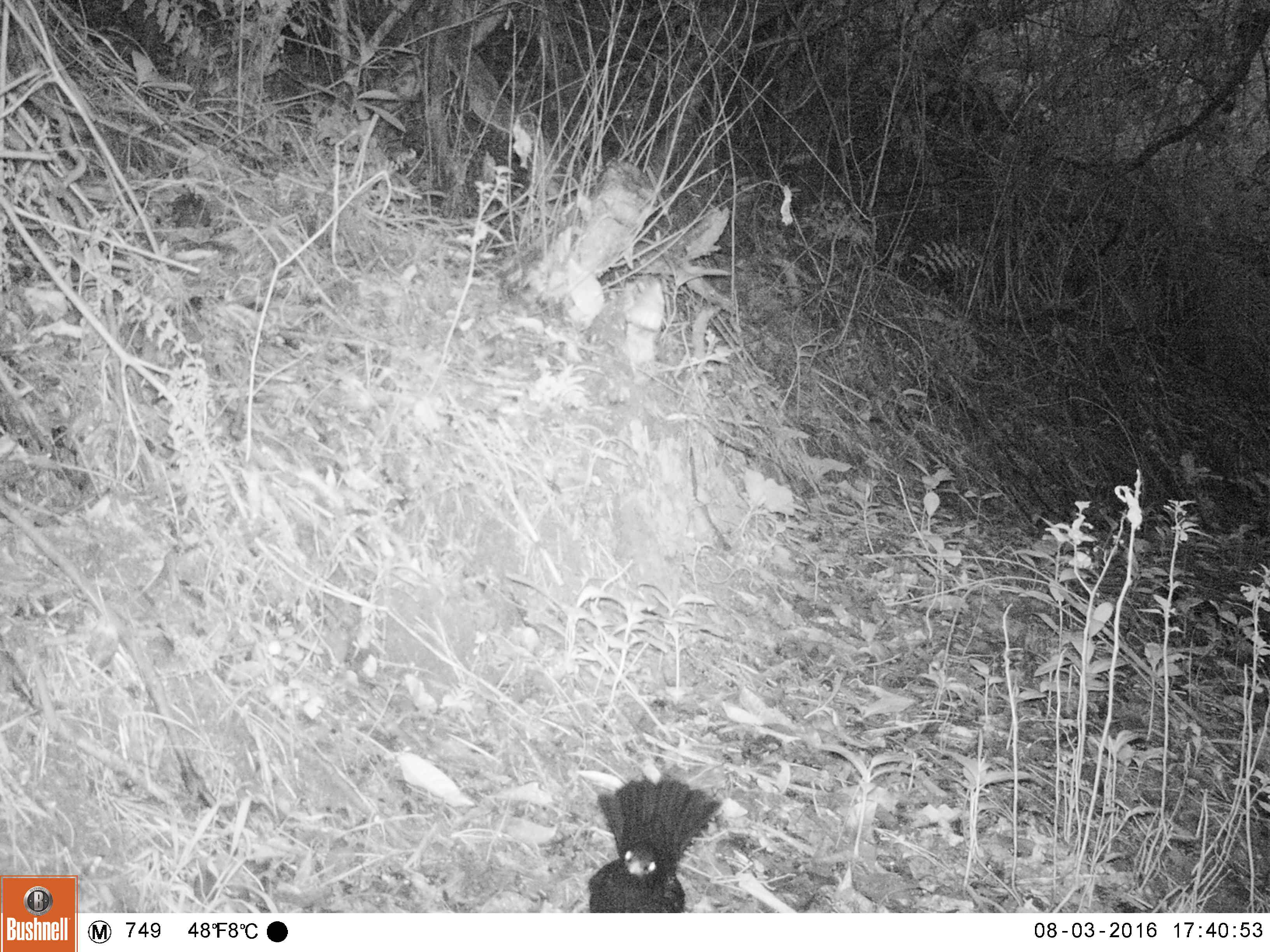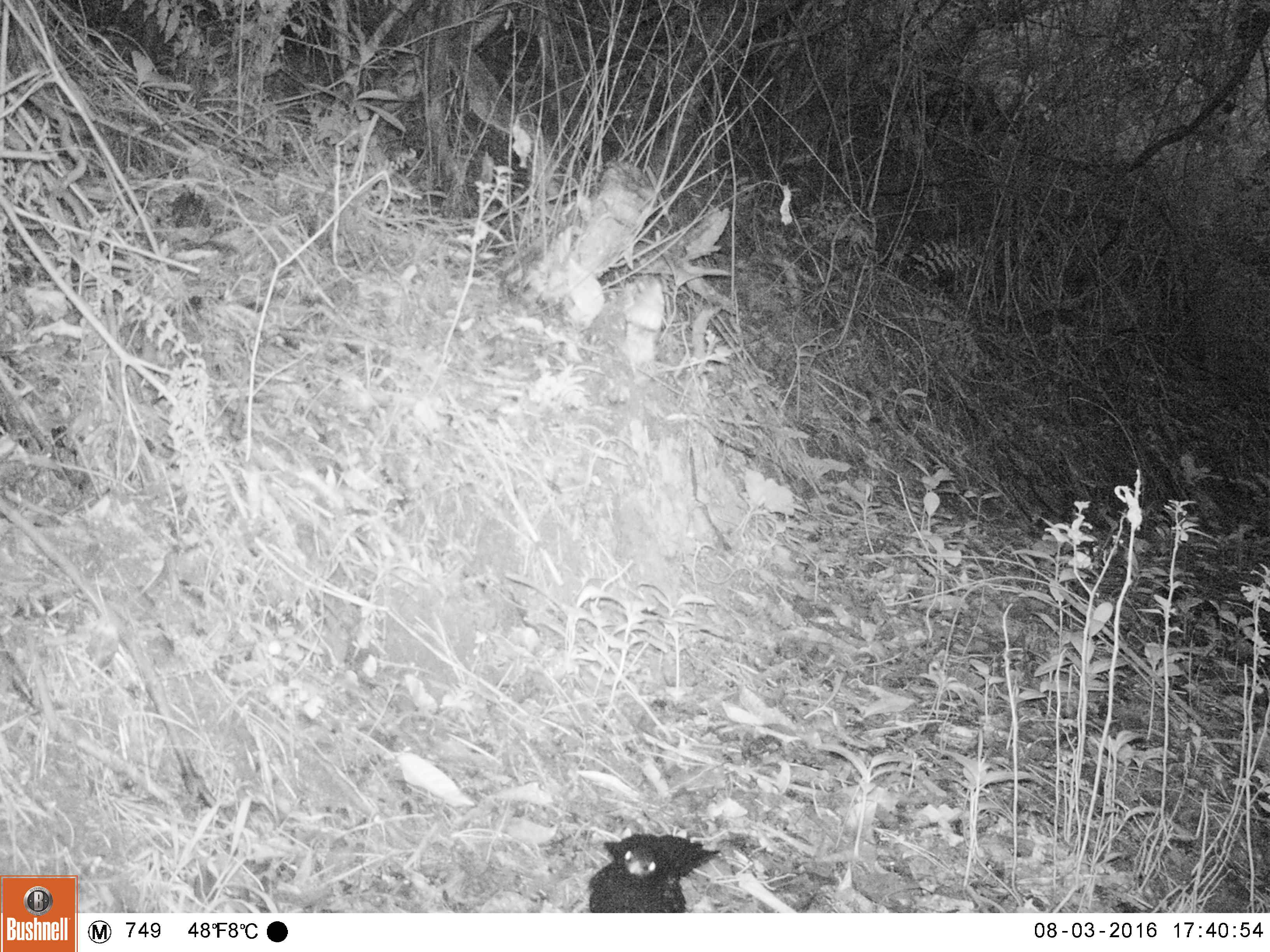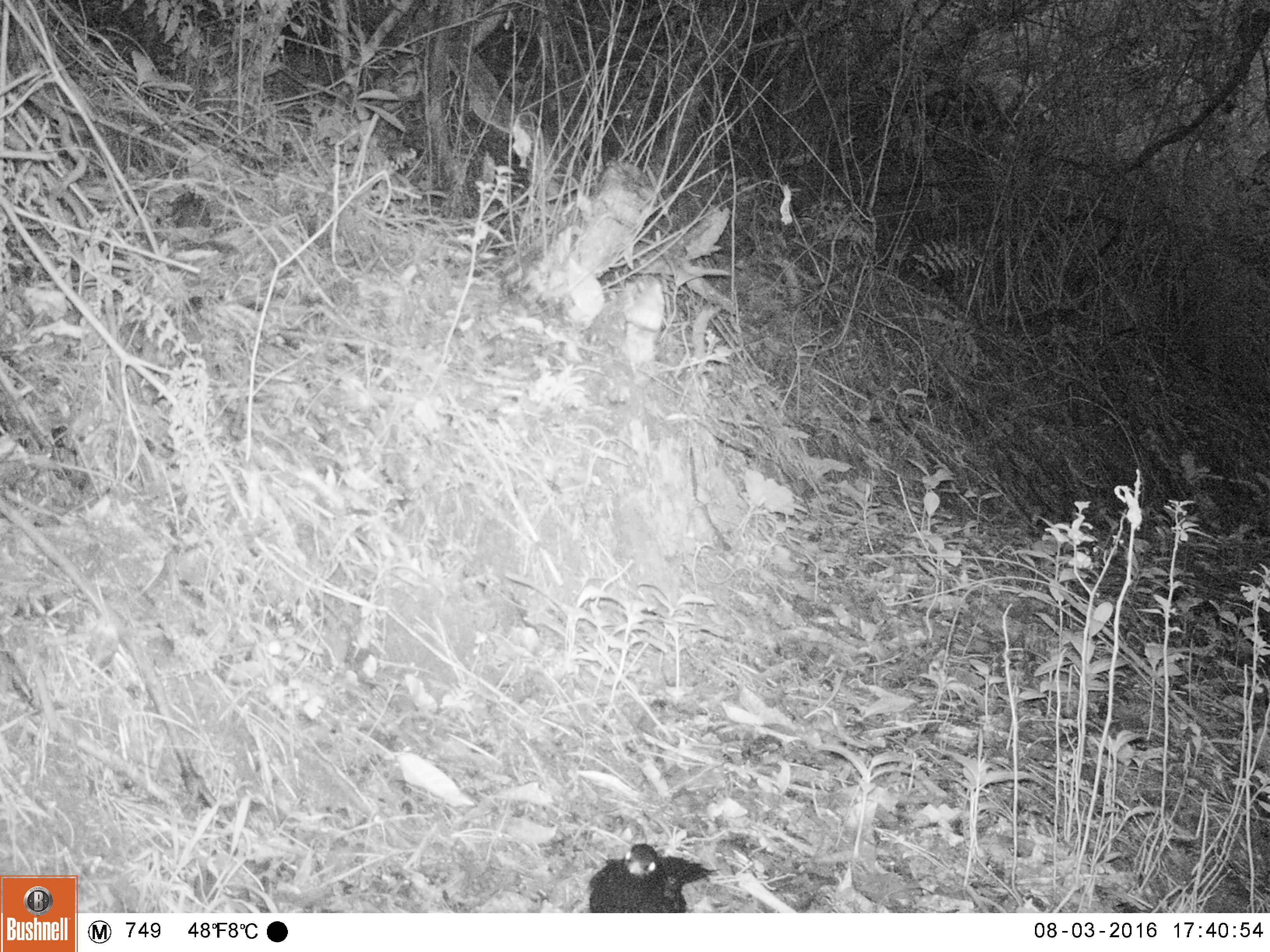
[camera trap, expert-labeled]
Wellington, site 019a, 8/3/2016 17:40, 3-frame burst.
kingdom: Animalia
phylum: Chordata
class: Aves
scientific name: Aves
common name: bird